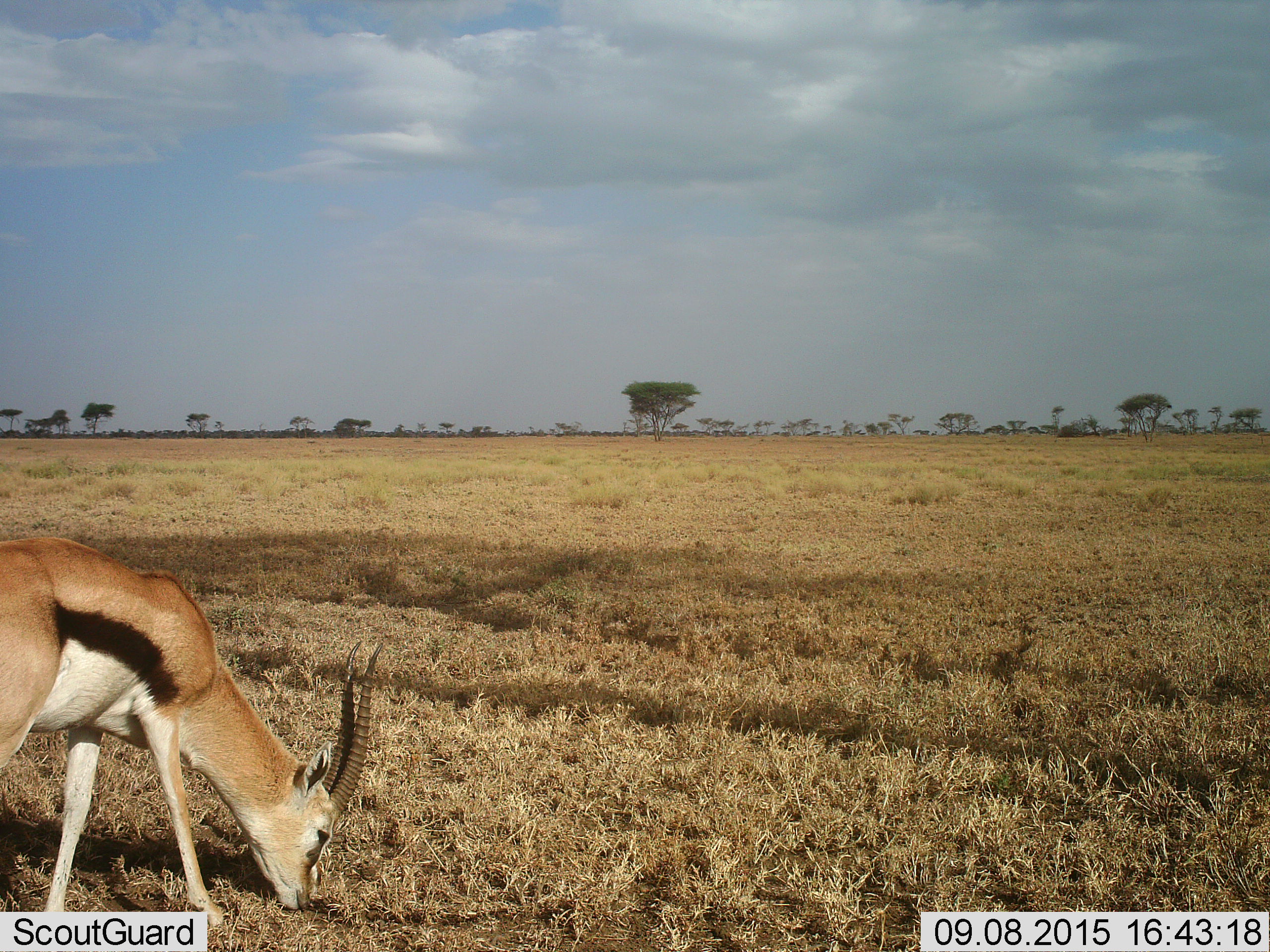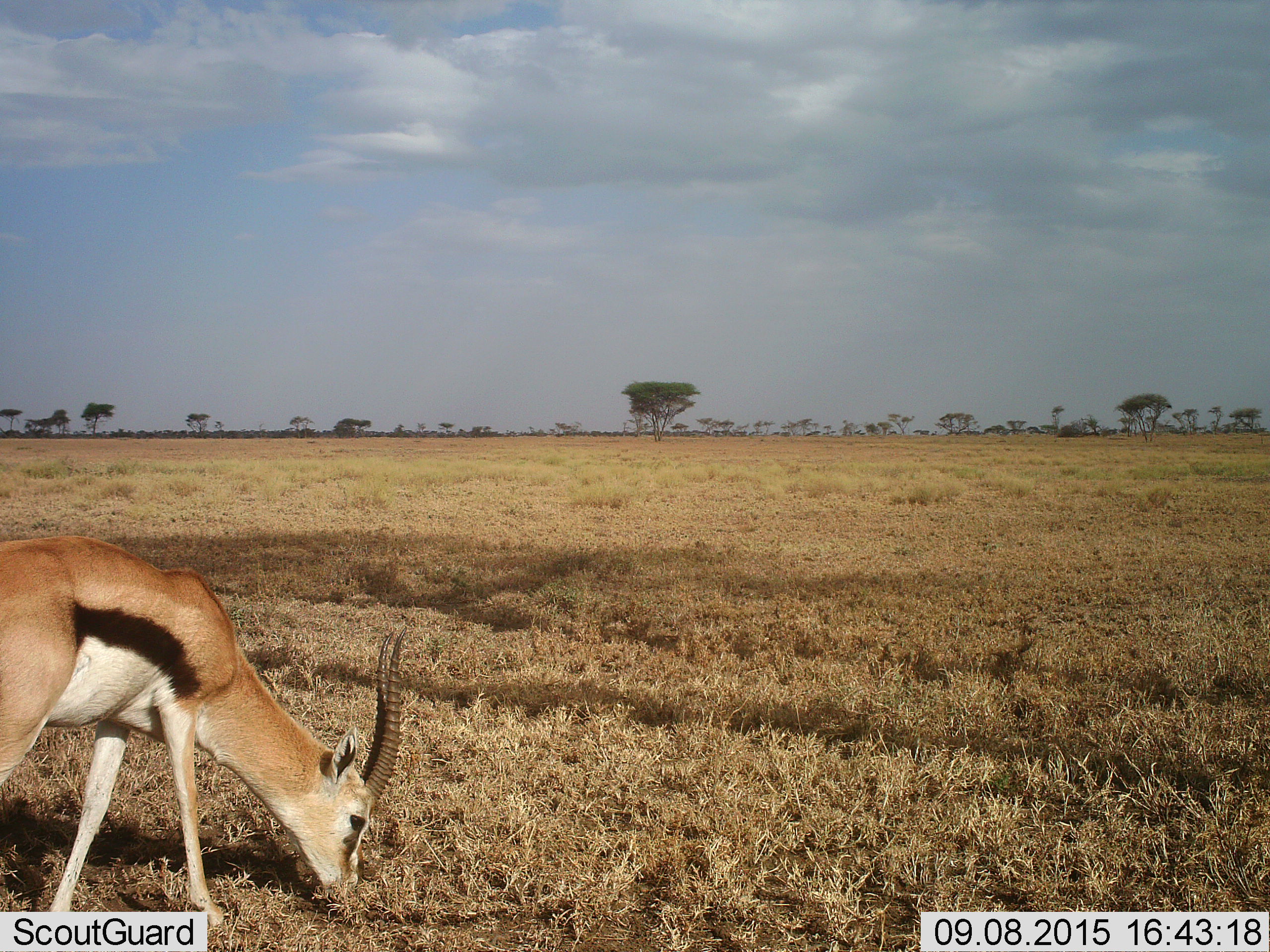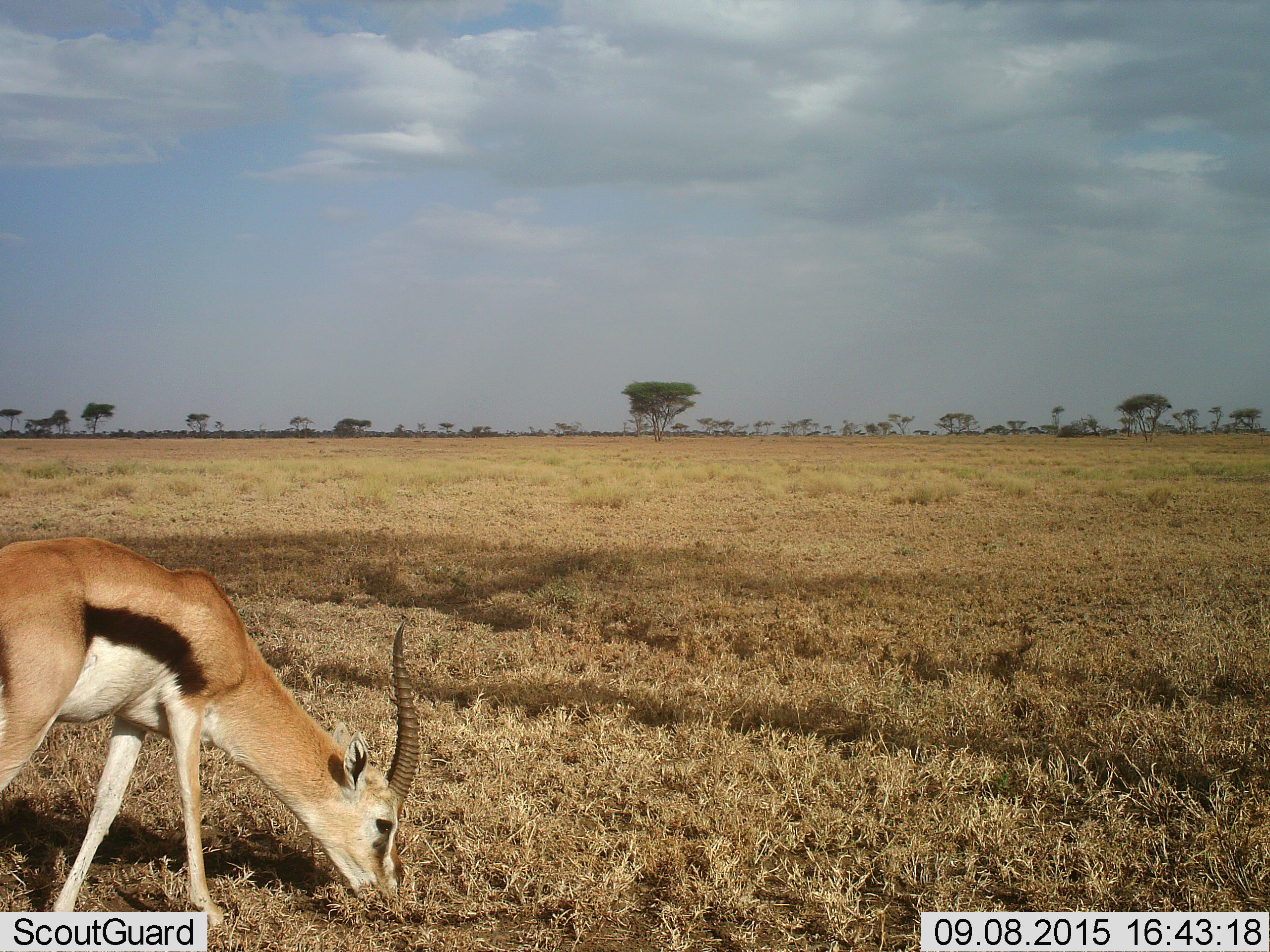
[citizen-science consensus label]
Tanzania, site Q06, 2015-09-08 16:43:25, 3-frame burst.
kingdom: Animalia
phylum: Chordata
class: Mammalia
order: Artiodactyla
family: Bovidae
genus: Eudorcas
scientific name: Eudorcas thomsonii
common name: thomson's gazelle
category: gazellethomsons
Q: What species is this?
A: Gazellethomsons (thomson's gazelle) (Eudorcas thomsonii).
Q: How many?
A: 1.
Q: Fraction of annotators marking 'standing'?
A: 17%.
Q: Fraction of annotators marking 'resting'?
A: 0%.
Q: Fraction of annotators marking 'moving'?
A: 0%.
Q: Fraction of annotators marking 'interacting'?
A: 0%.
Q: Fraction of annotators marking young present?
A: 0%.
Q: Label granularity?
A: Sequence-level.